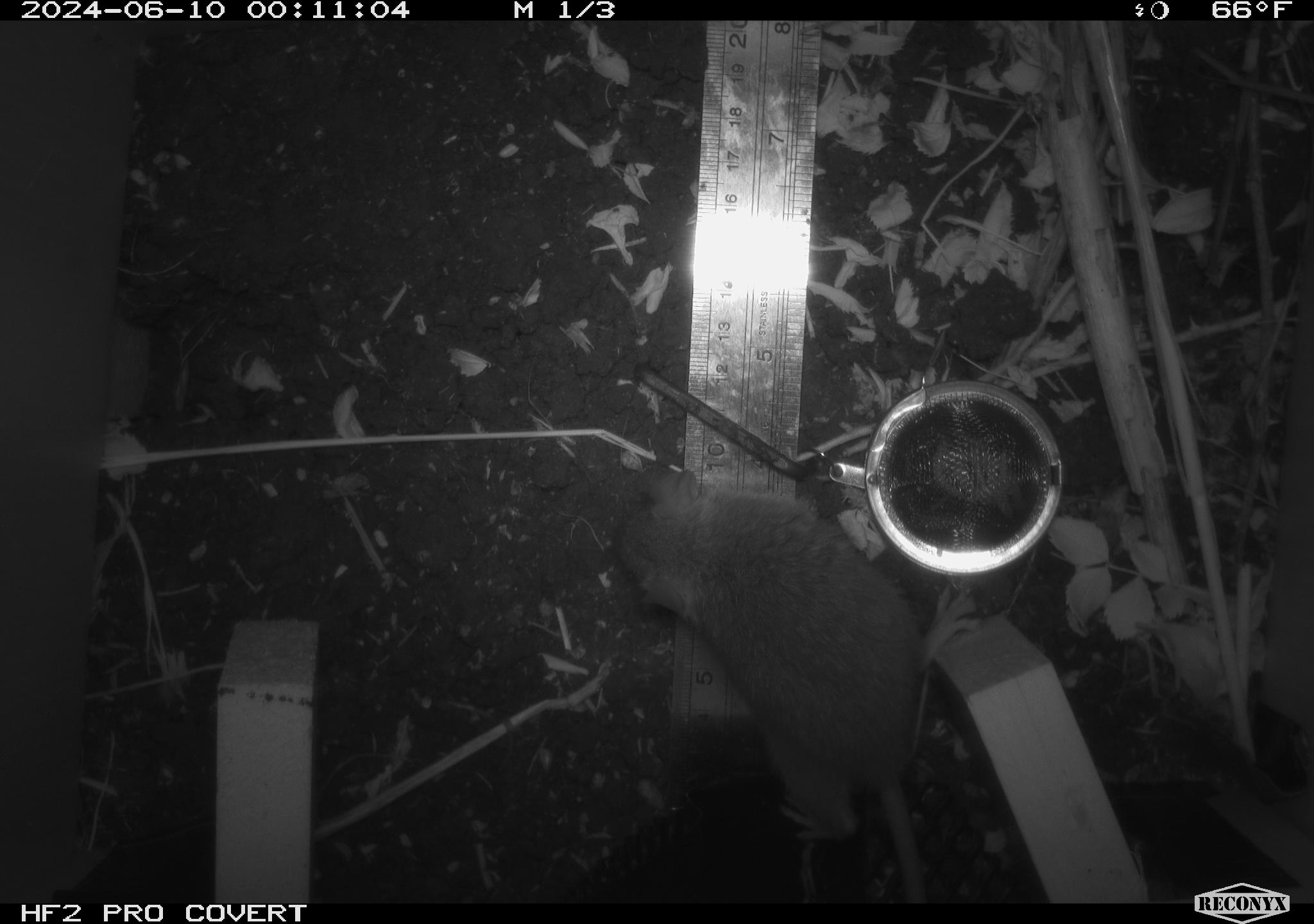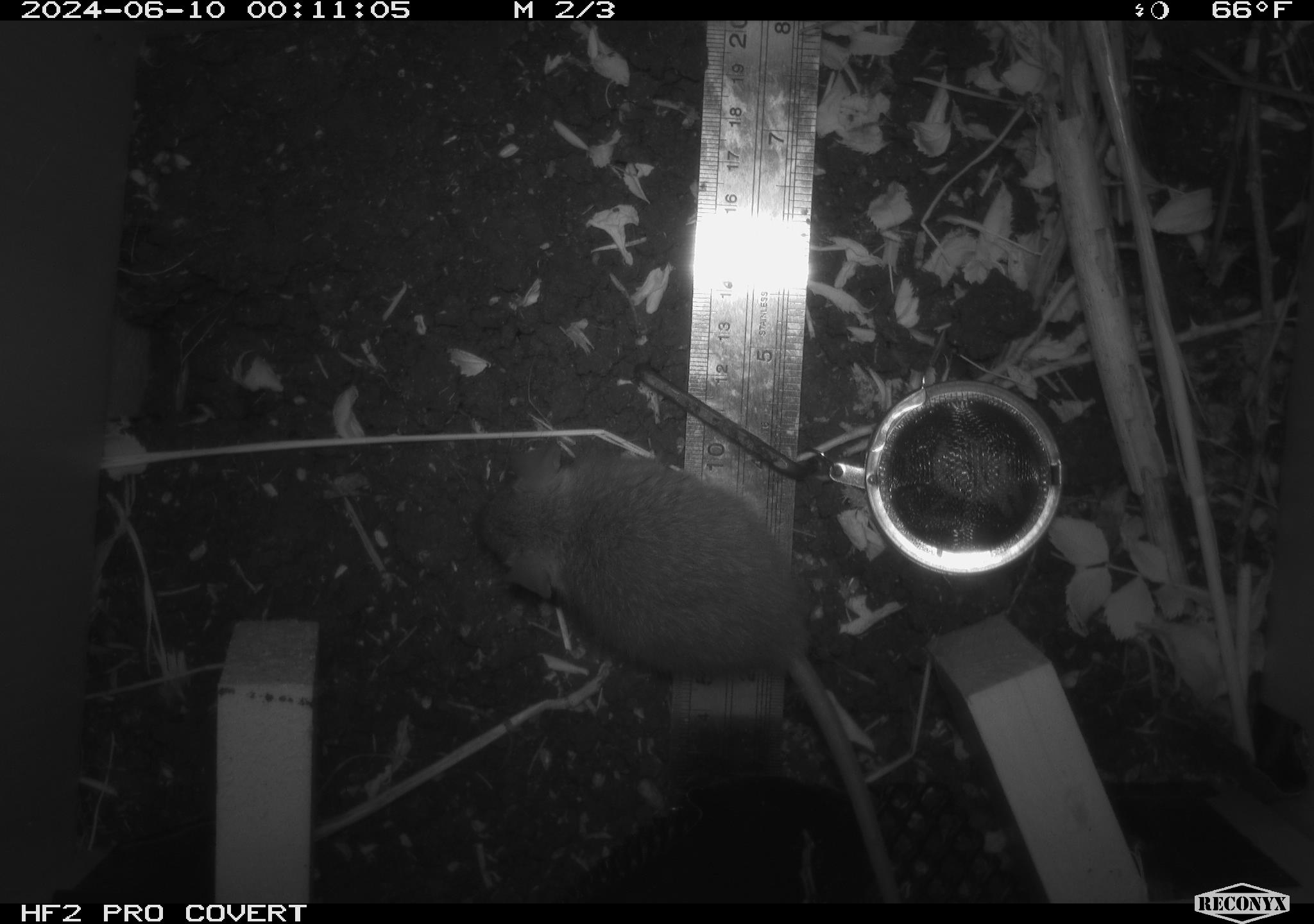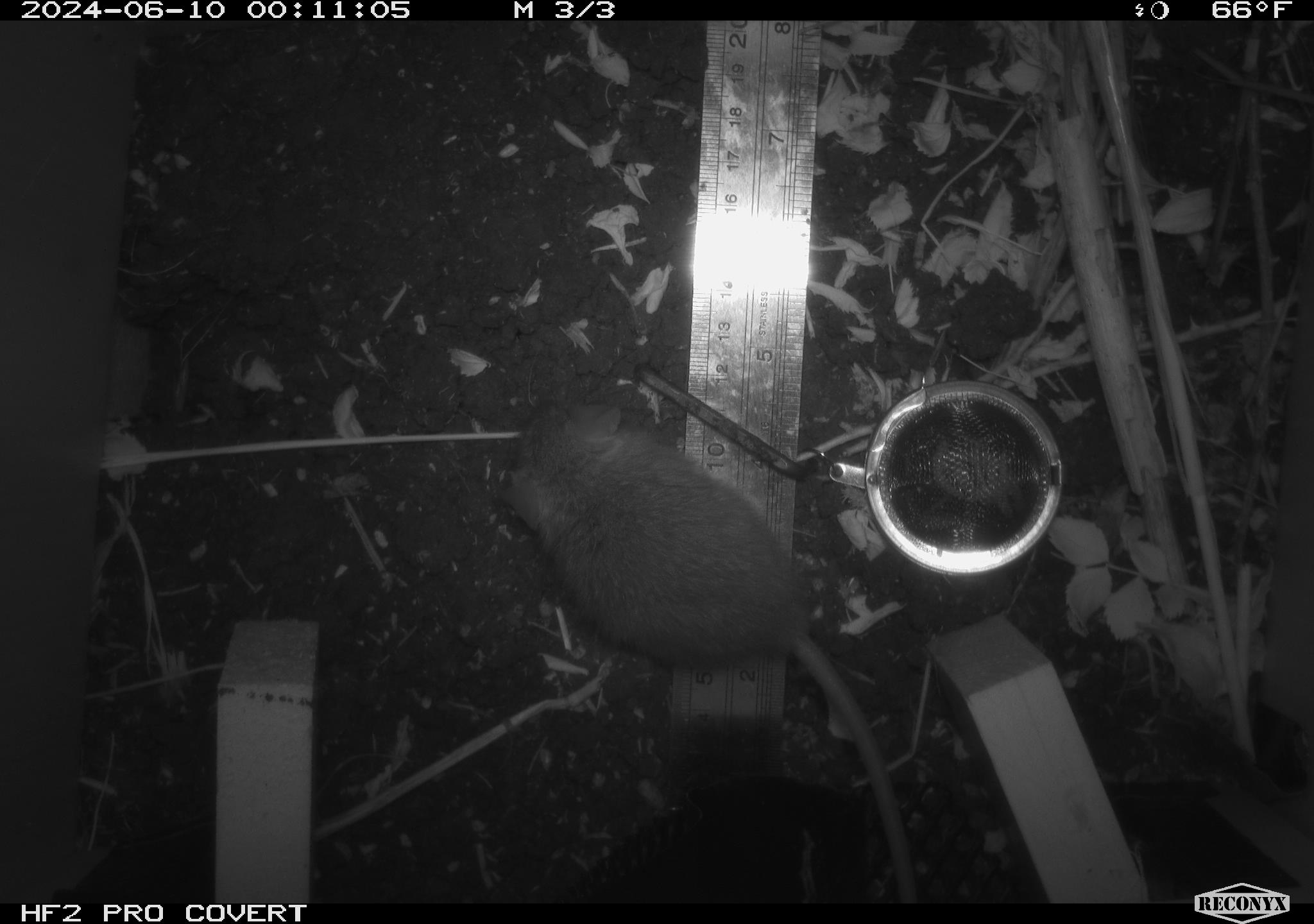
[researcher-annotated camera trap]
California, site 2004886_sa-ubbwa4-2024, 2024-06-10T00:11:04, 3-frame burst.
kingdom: Animalia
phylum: Chordata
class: Mammalia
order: Rodentia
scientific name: Rodentia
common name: woodrat or rat or mouse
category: woodrat or rat or mouse species